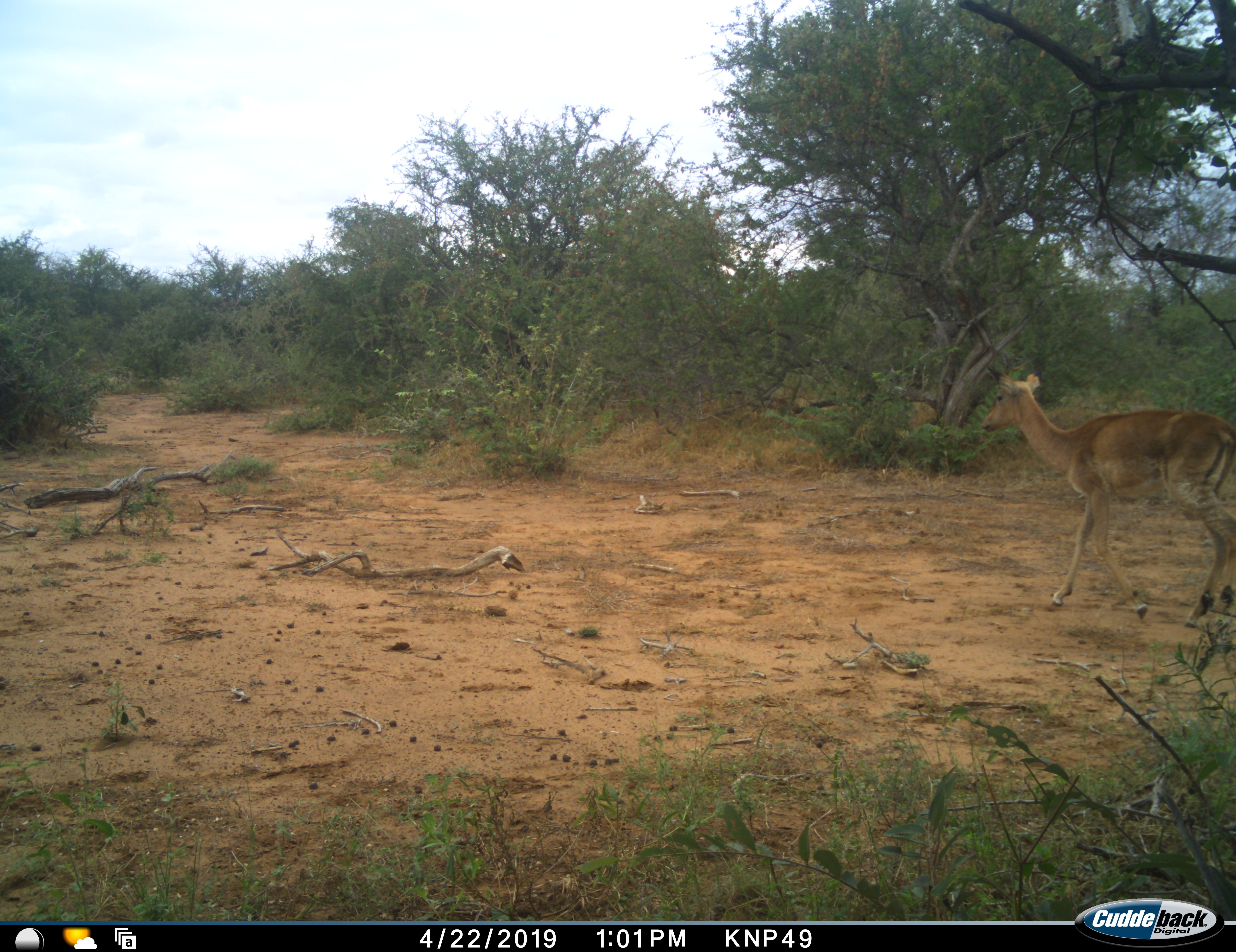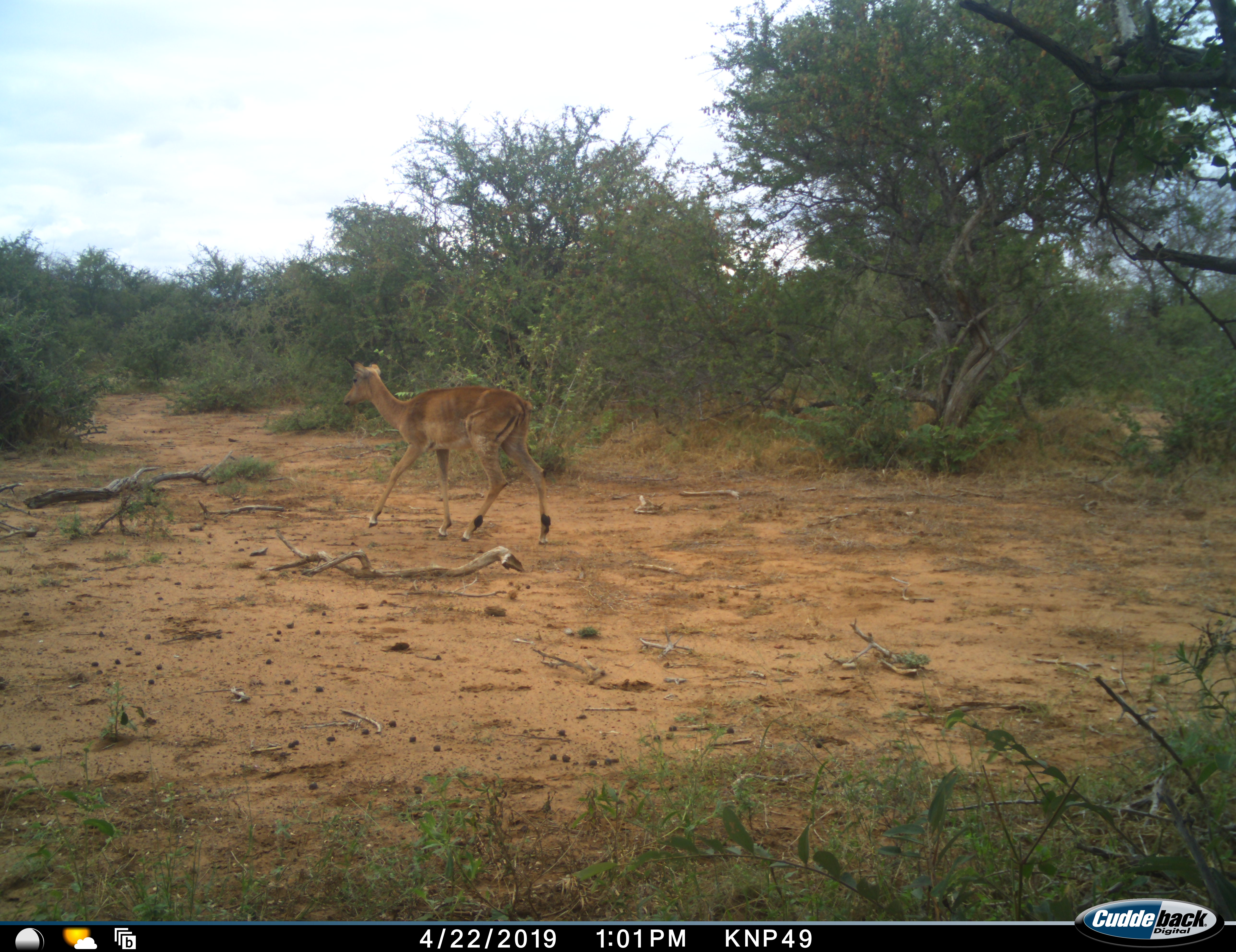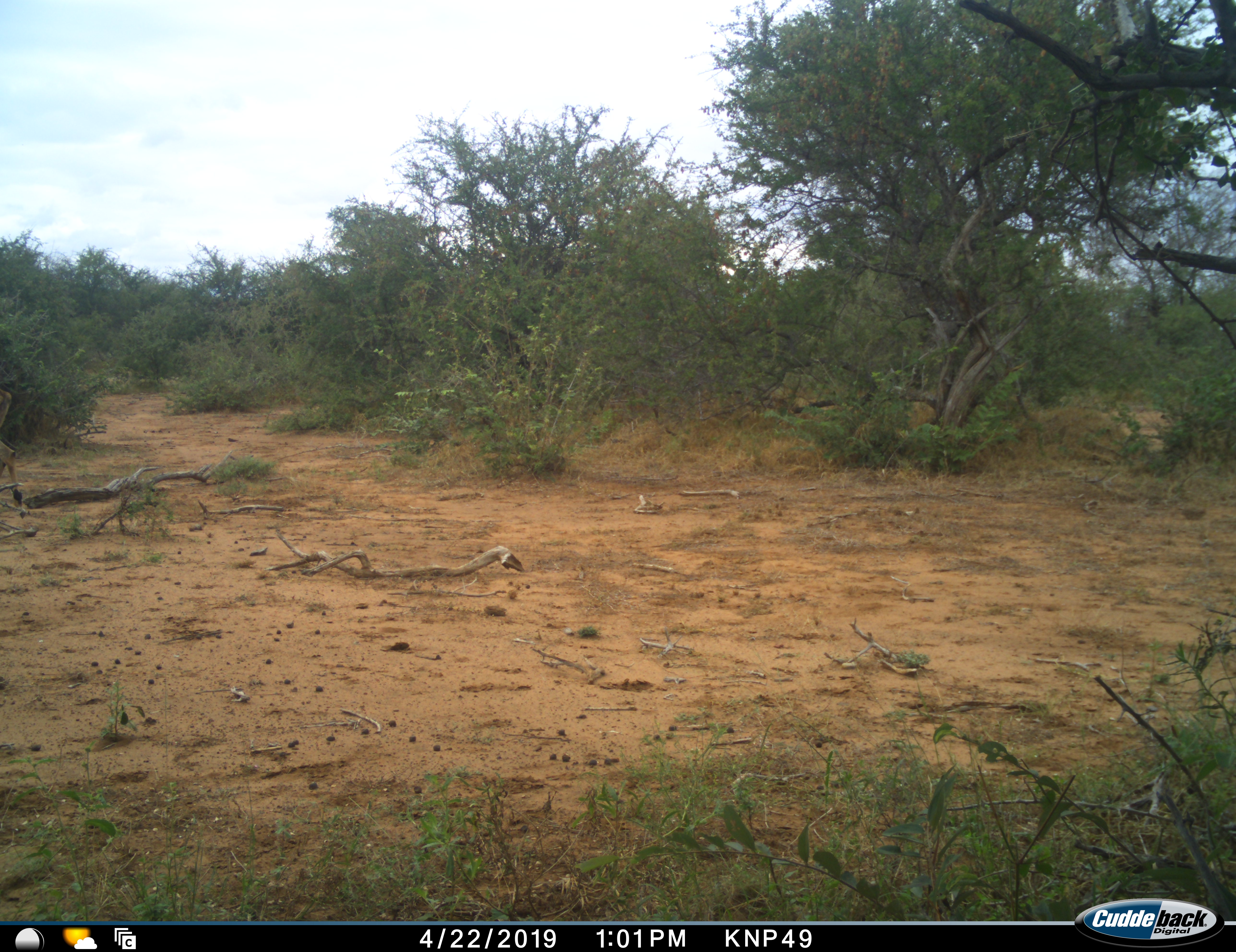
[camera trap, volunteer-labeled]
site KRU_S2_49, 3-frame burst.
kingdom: Animalia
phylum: Chordata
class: Mammalia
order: Artiodactyla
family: Bovidae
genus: Aepyceros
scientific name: Aepyceros melampus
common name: impala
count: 1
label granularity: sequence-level